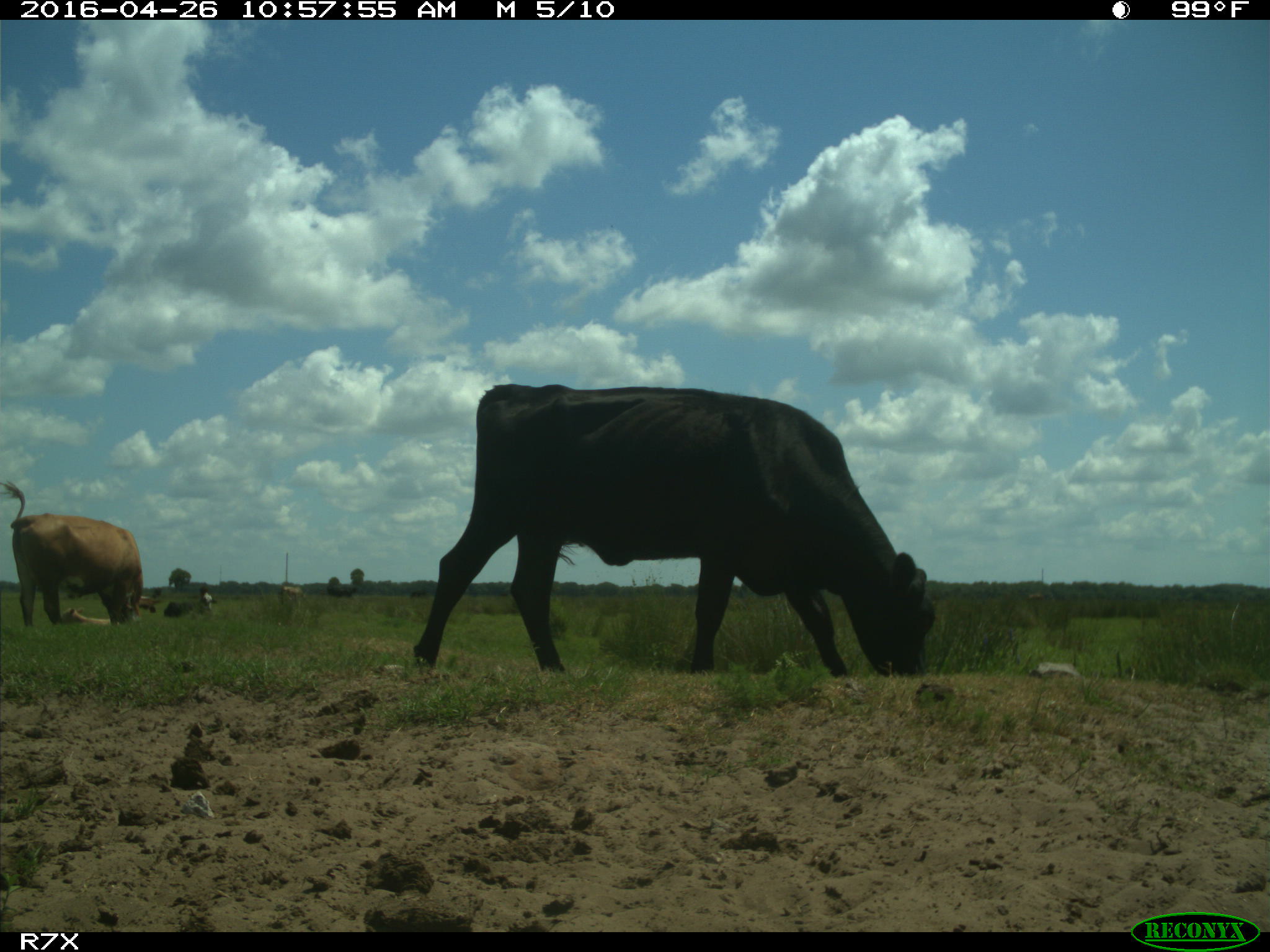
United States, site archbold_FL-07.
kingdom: Animalia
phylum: Chordata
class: Mammalia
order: Artiodactyla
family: Bovidae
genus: Bos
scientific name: Bos taurus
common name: domestic cow